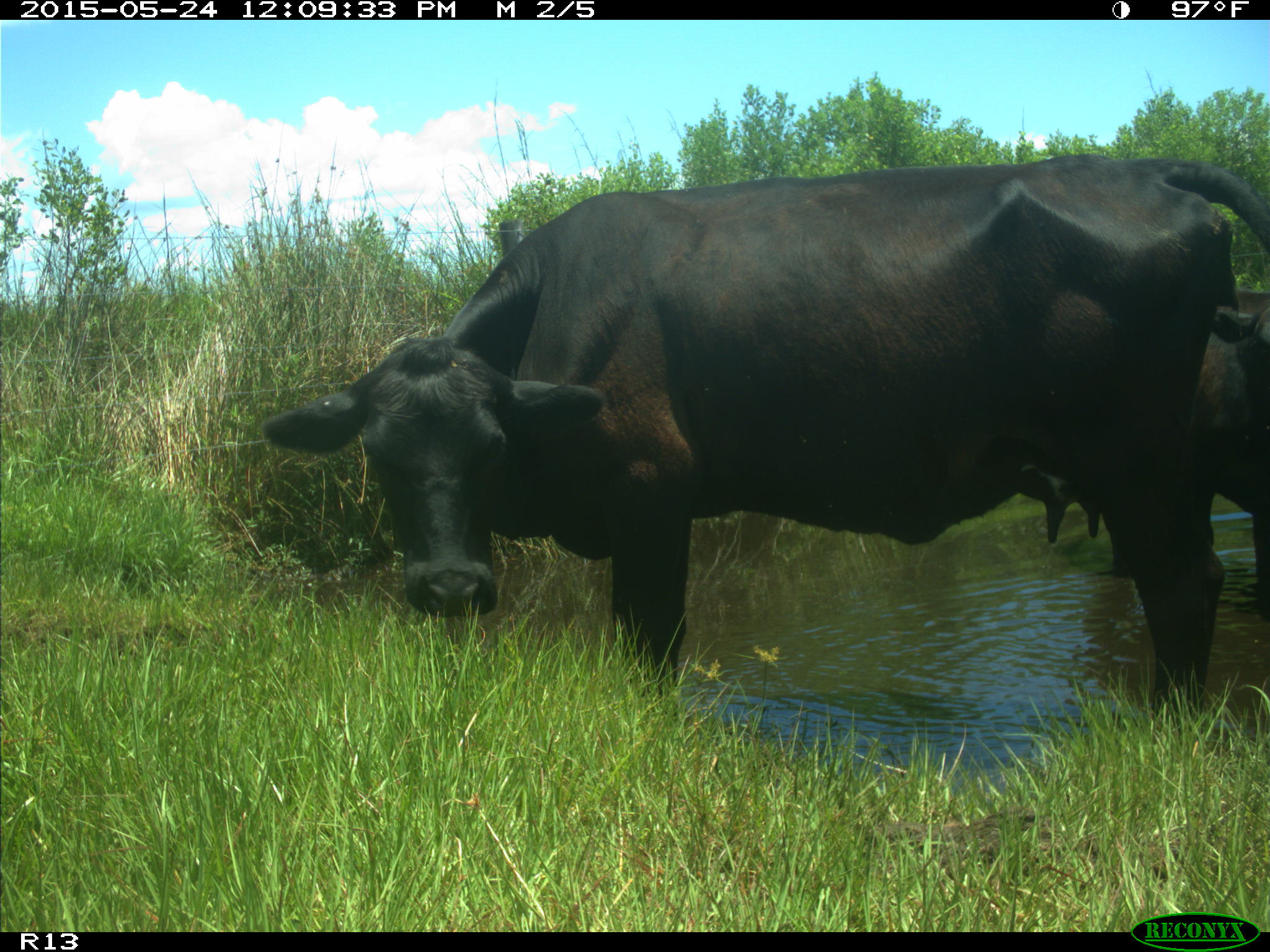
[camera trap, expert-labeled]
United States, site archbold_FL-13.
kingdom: Animalia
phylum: Chordata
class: Mammalia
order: Artiodactyla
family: Bovidae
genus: Bos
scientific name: Bos taurus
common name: domestic cow